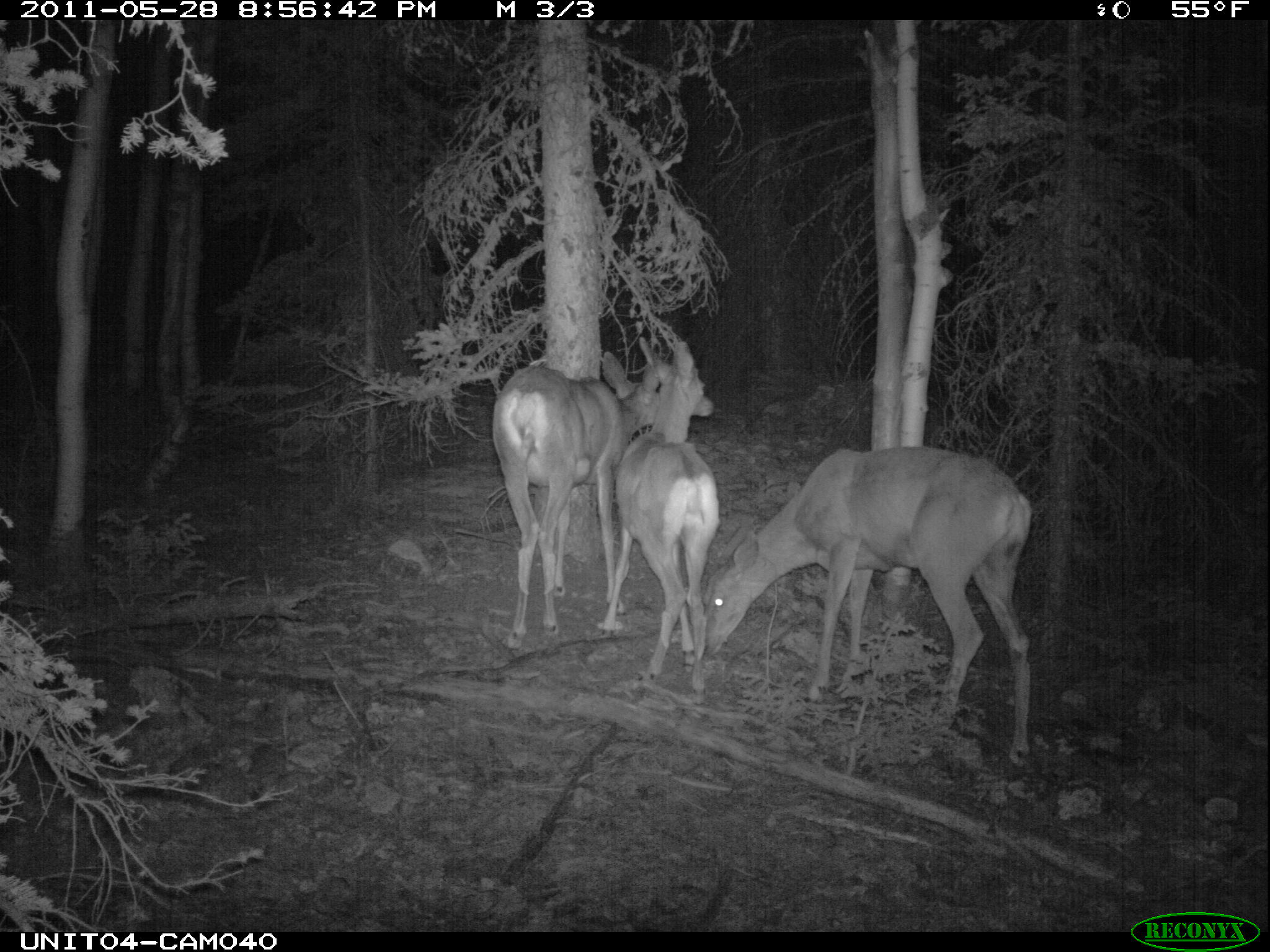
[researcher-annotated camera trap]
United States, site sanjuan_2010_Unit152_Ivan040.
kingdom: Animalia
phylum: Chordata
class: Mammalia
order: Artiodactyla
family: Cervidae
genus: Odocoileus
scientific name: Odocoileus hemionus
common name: mule deer